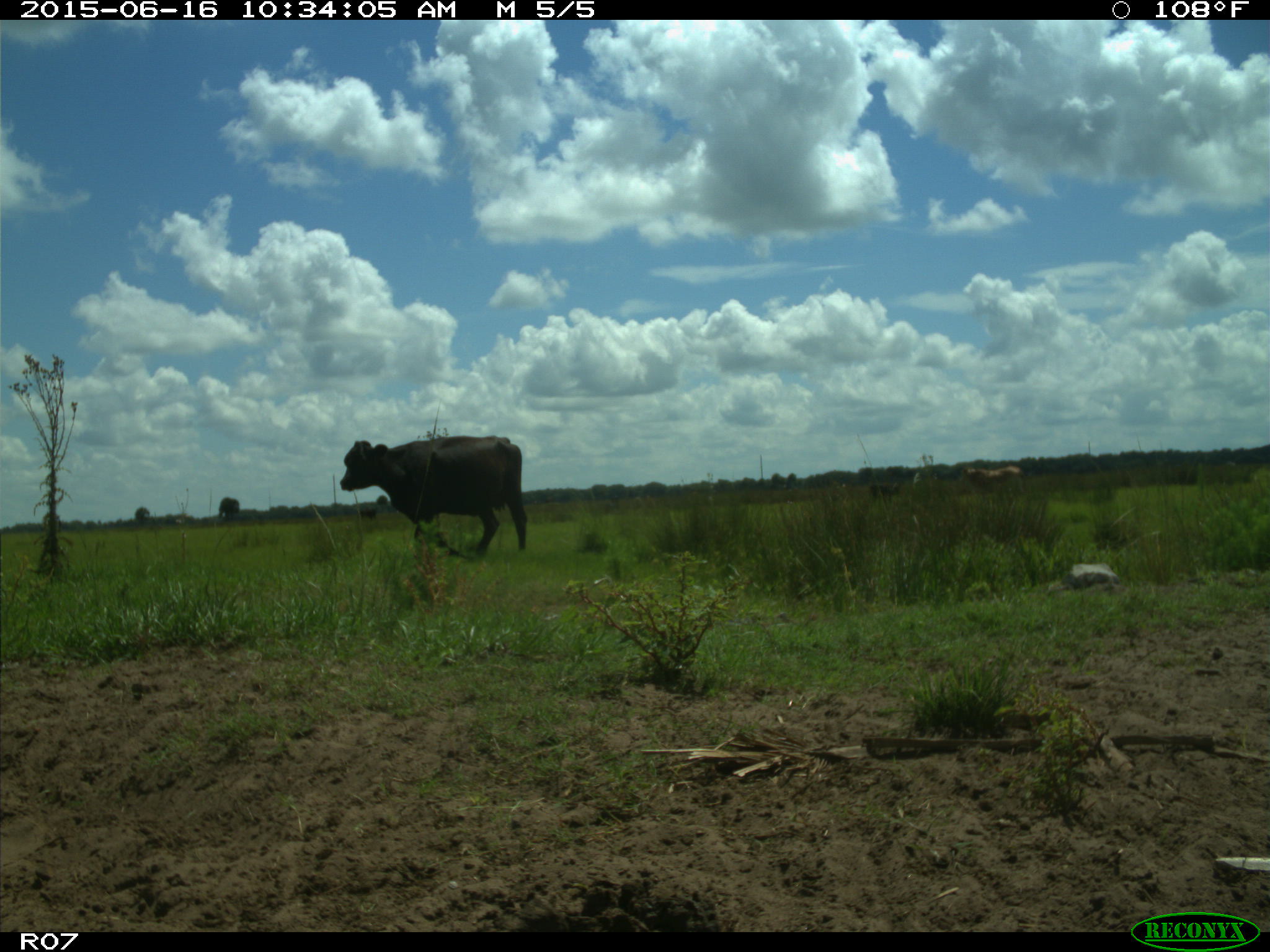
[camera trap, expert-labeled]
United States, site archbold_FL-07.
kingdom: Animalia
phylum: Chordata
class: Mammalia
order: Artiodactyla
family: Bovidae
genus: Bos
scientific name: Bos taurus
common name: domestic cow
Bos taurus (domestic cow).